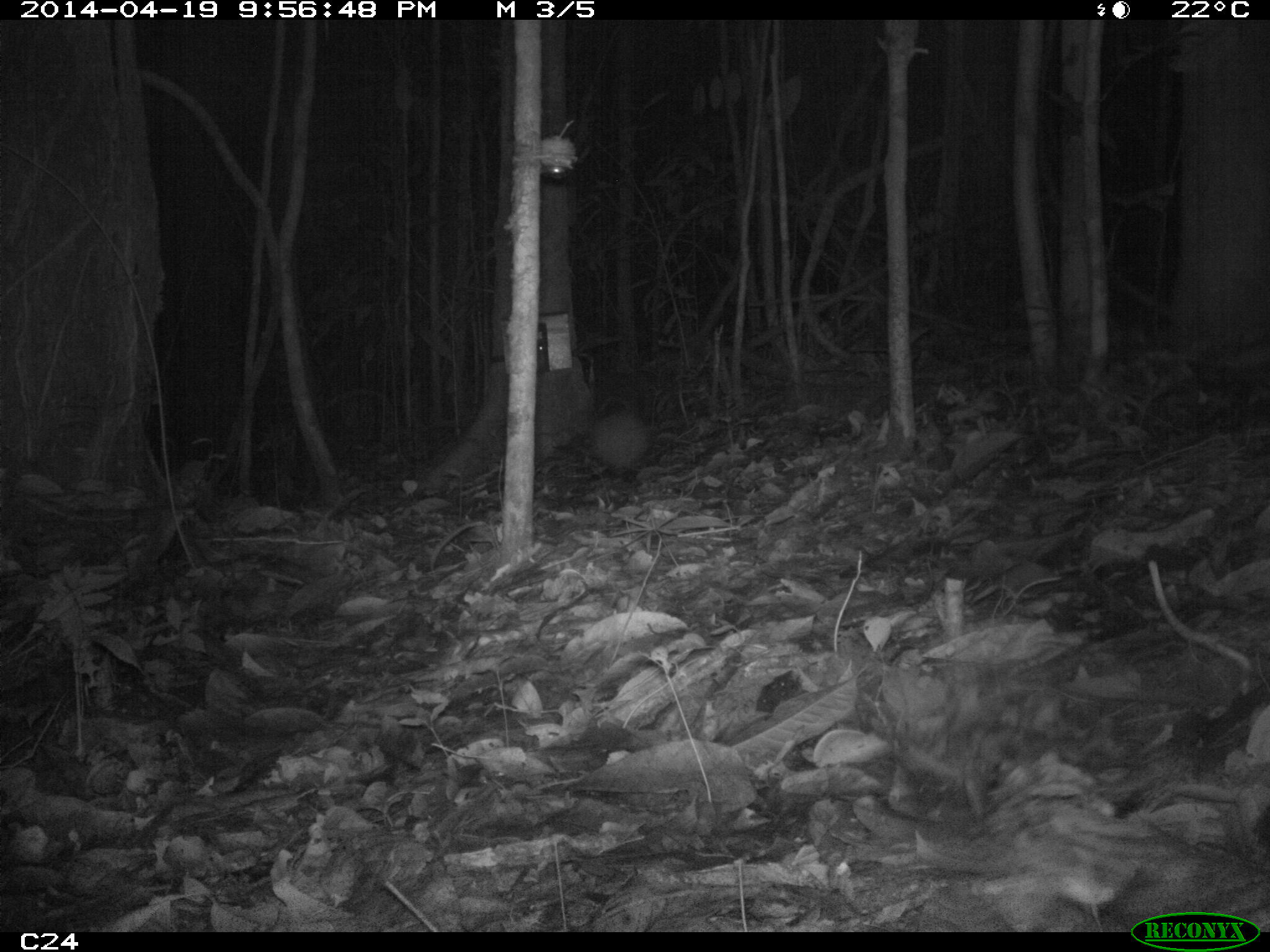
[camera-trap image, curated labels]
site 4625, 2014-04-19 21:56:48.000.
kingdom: Animalia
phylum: Chordata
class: Mammalia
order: Cingulata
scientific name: Cingulata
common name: armadillo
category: unknown armadillo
Unknown armadillo (armadillo) (Cingulata), count 1, age adult.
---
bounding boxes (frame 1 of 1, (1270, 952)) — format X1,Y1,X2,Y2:
unknown armadillo: 589,392,650,474